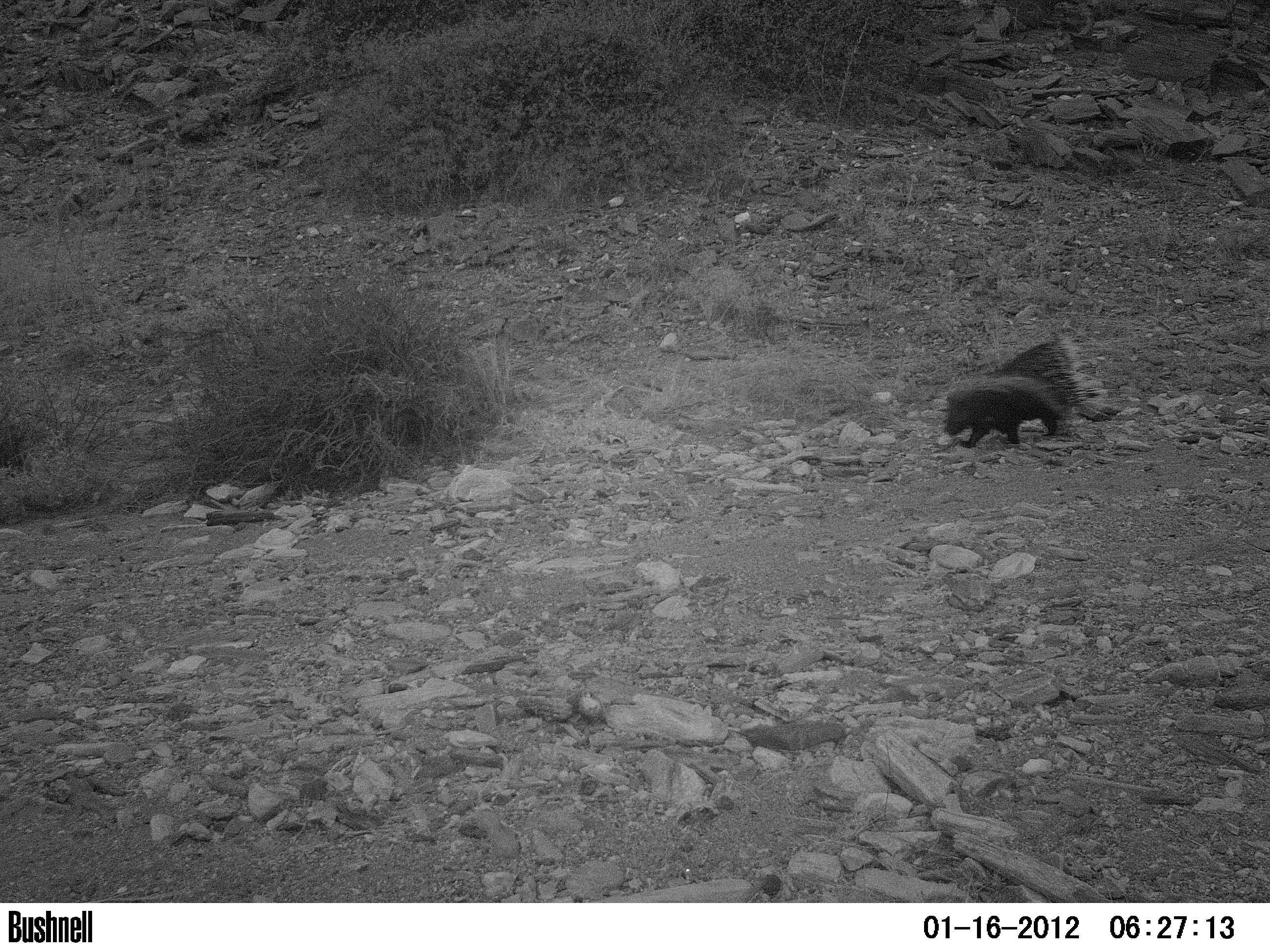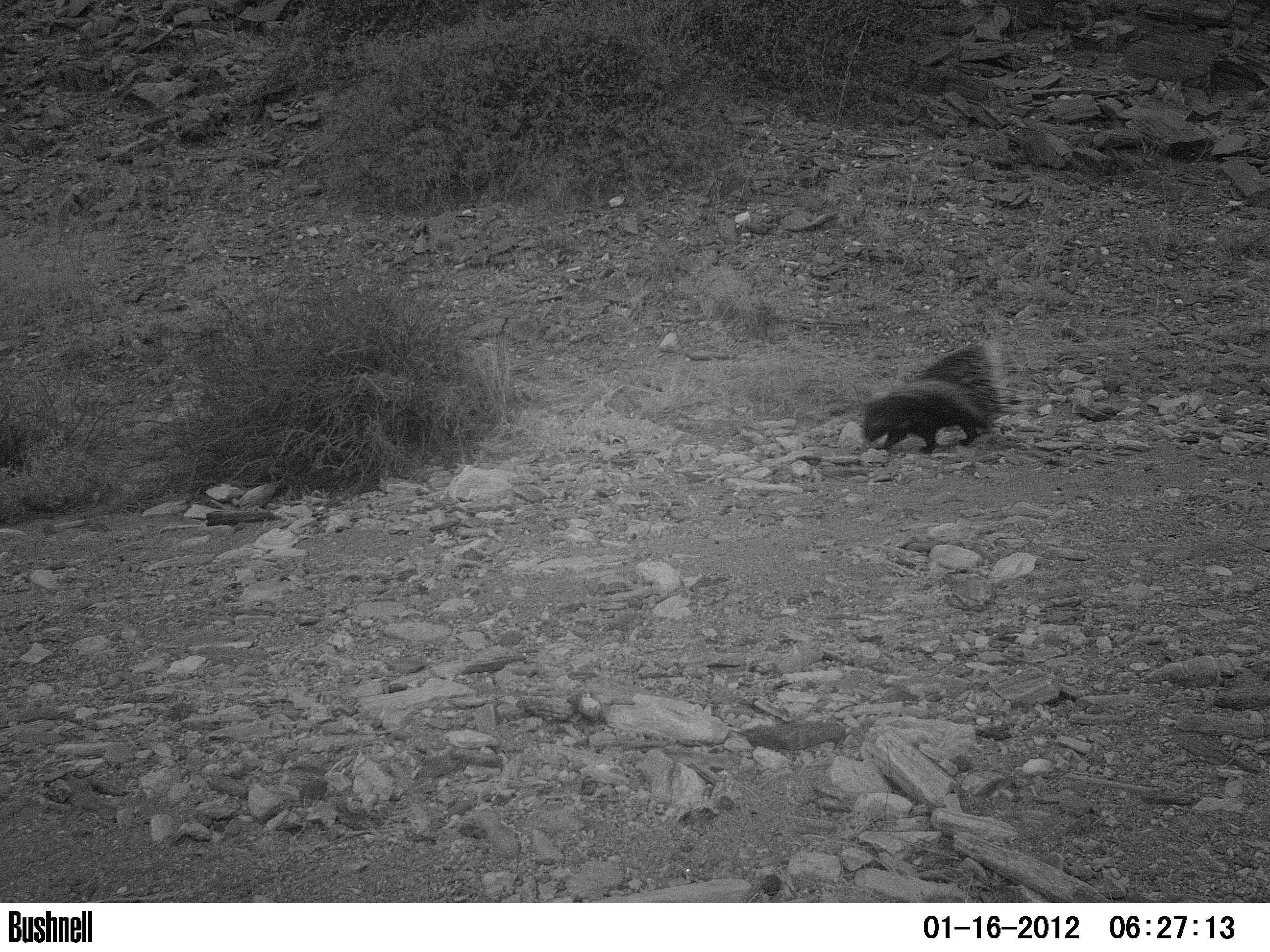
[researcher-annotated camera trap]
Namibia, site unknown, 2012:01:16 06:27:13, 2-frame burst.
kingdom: Animalia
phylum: Chordata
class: Mammalia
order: Rodentia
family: Hystricidae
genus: Hystrix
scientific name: Hystrix africaeaustralis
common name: cape porcupine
Hystrix africaeaustralis (cape porcupine).